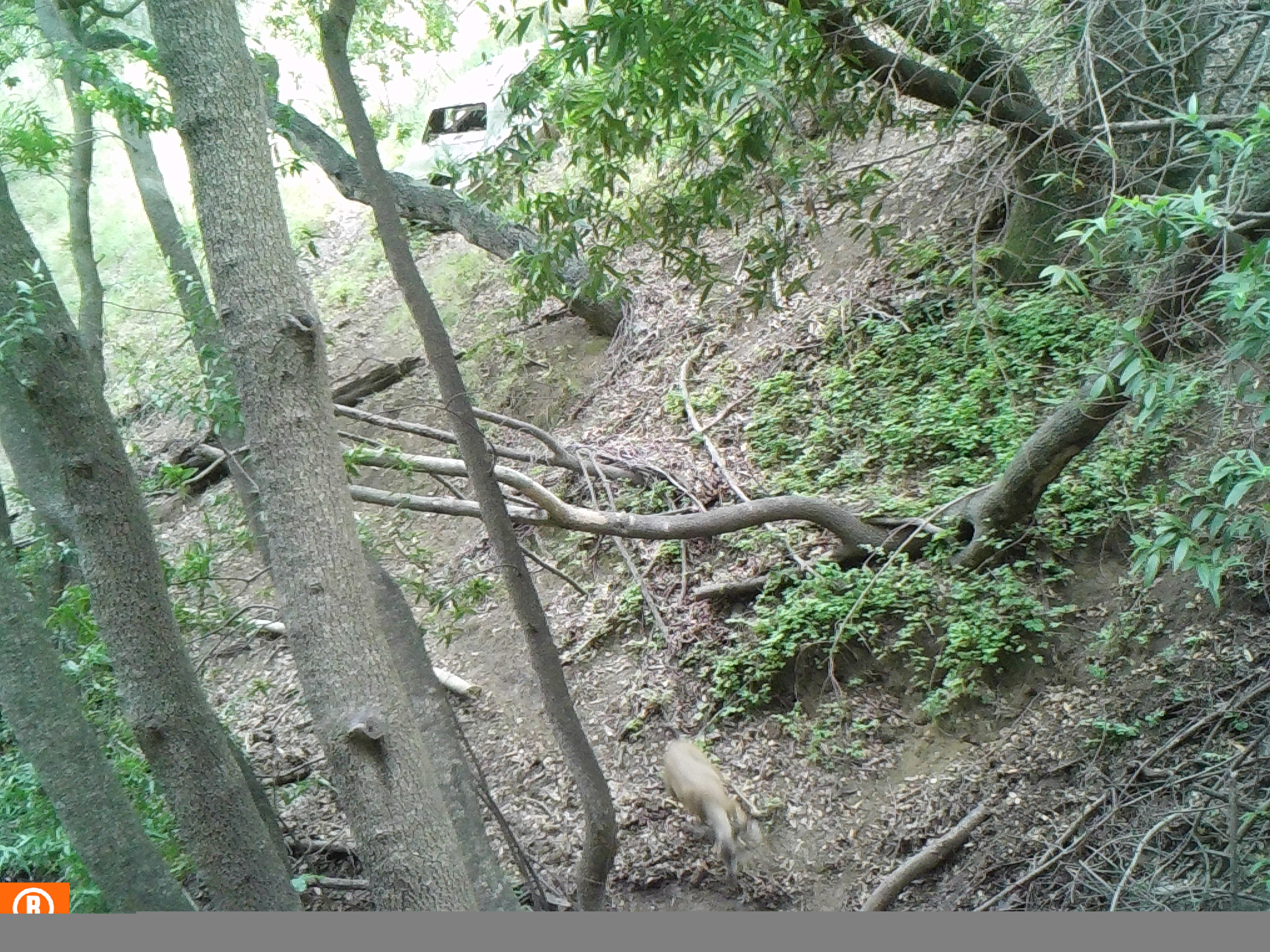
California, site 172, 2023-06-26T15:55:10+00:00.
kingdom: Animalia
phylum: Chordata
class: Mammalia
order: Artiodactyla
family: Cervidae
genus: Odocoileus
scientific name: Odocoileus hemionus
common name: mule deer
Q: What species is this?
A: Mule deer (Odocoileus hemionus).